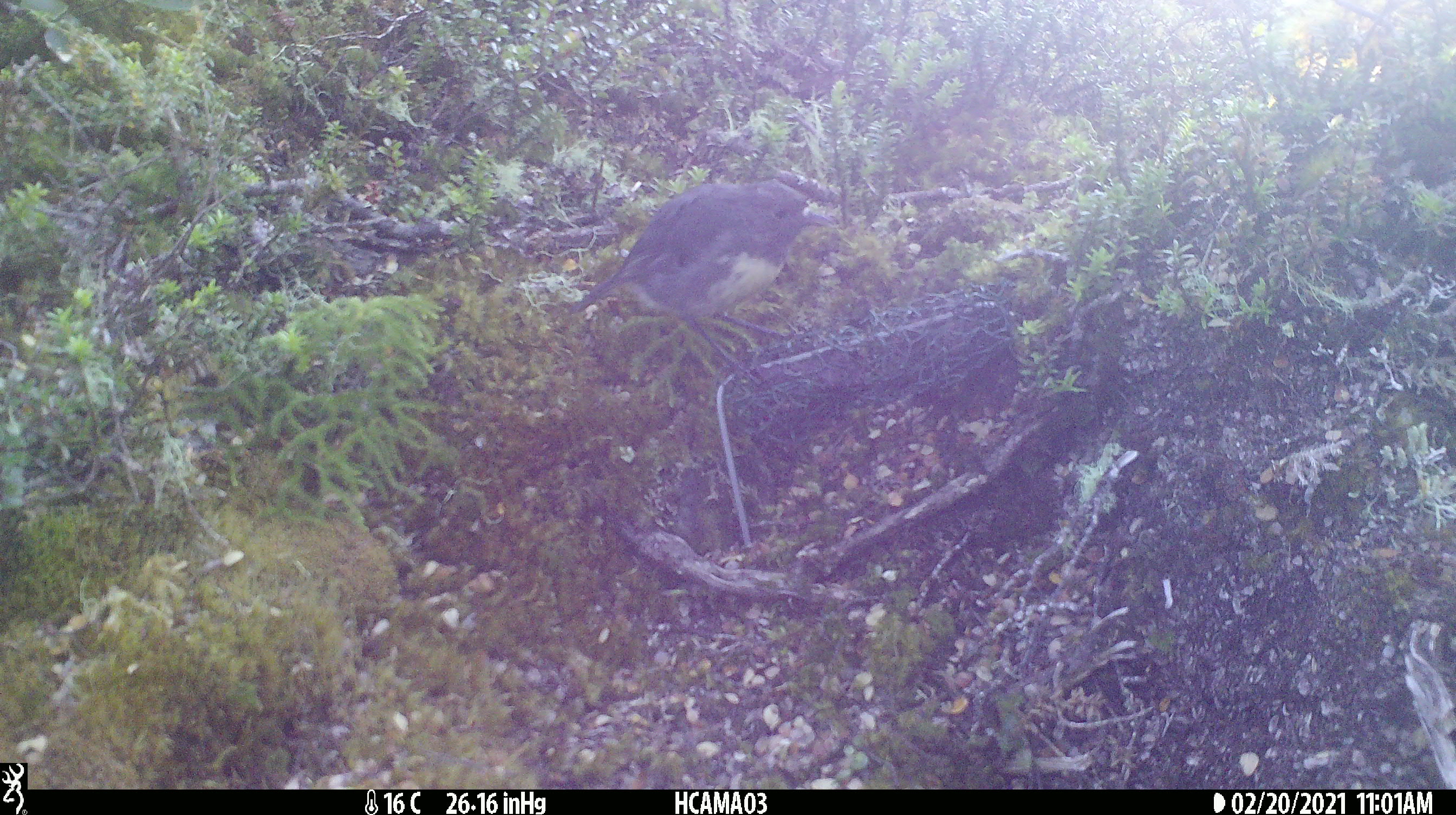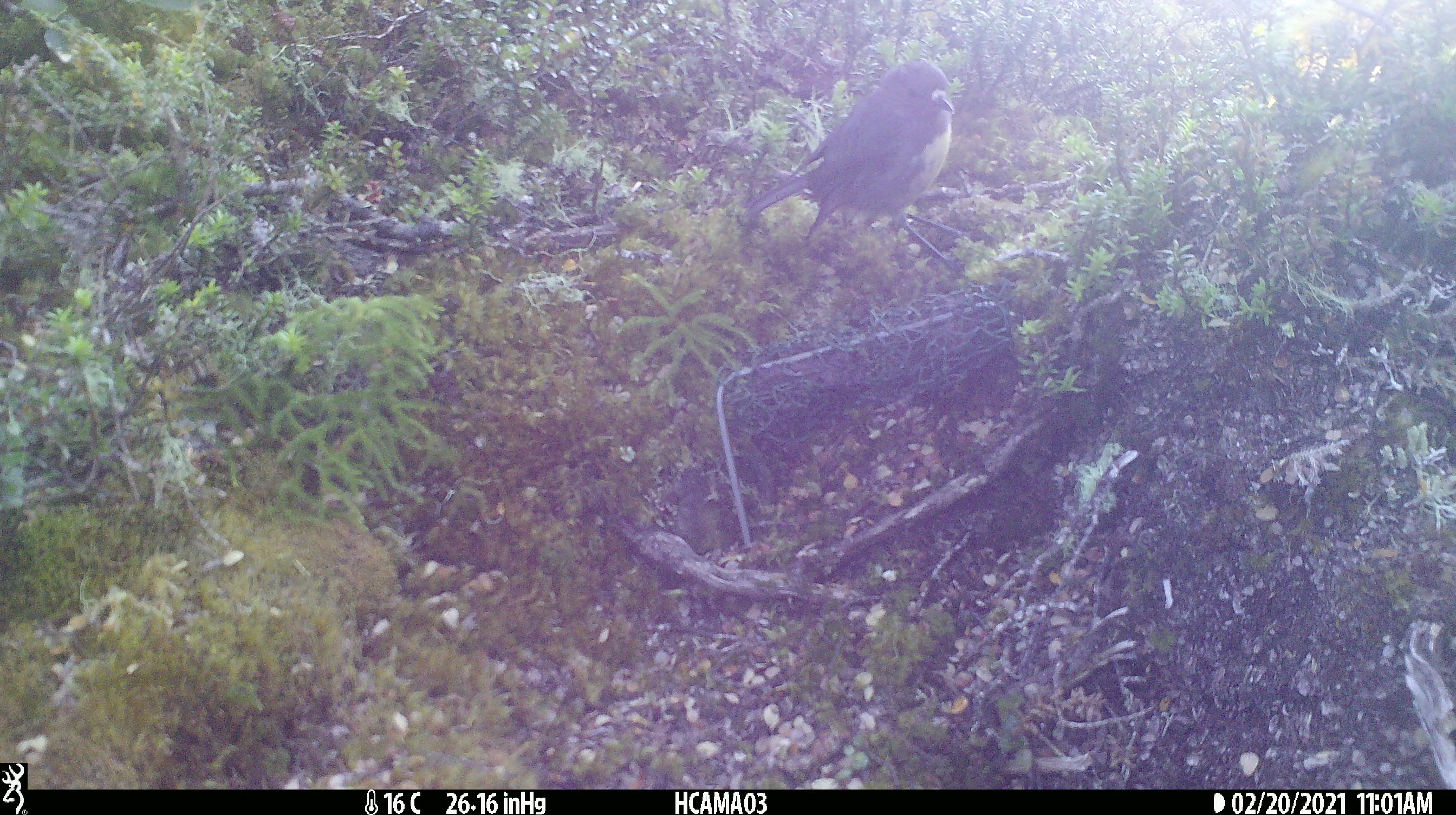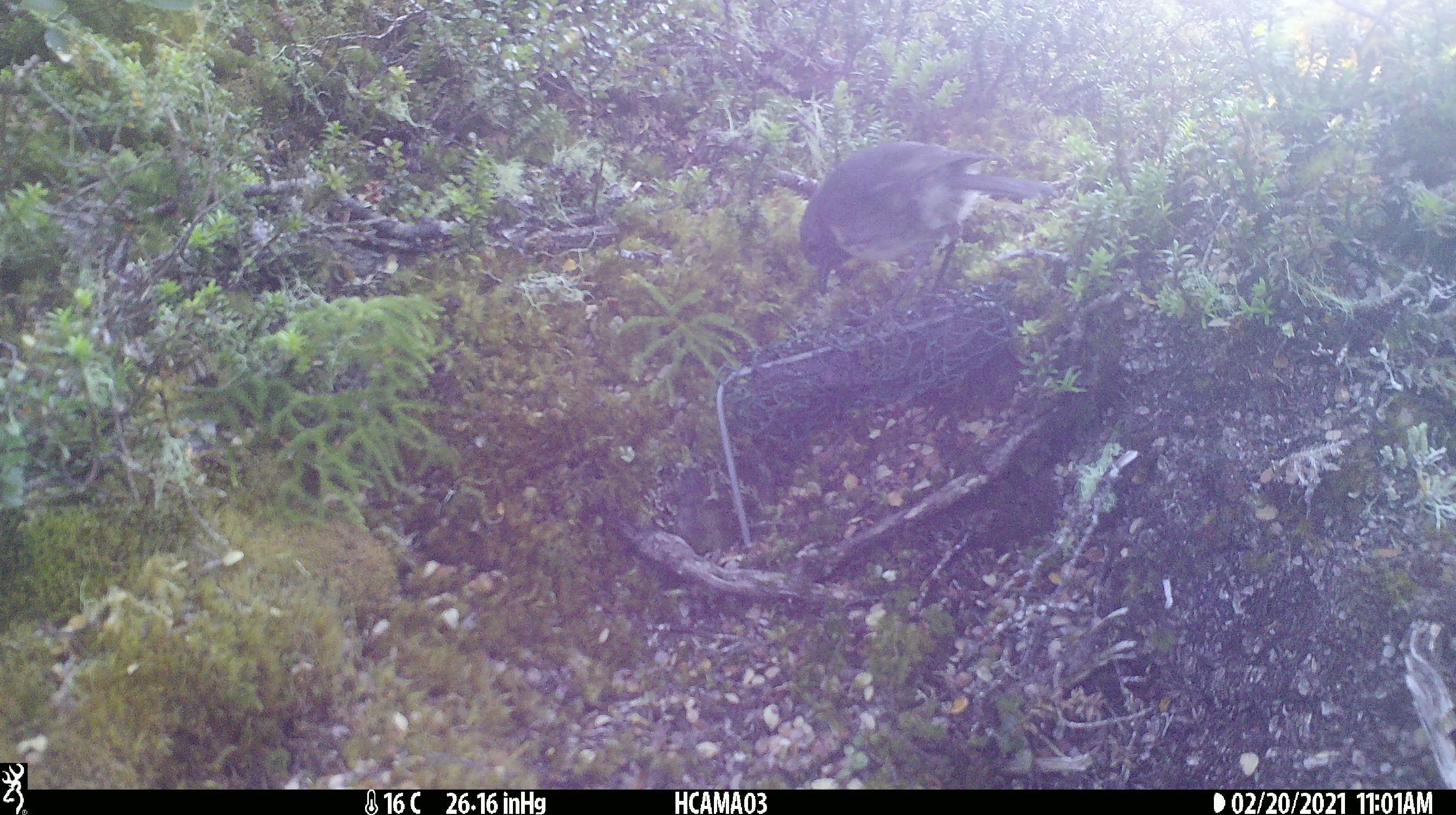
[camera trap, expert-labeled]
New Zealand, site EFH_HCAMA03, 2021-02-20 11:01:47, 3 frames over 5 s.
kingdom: Animalia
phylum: Chordata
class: Aves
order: Passeriformes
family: Petroicidae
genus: Petroica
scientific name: Petroica australis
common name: new zealand robin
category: robin